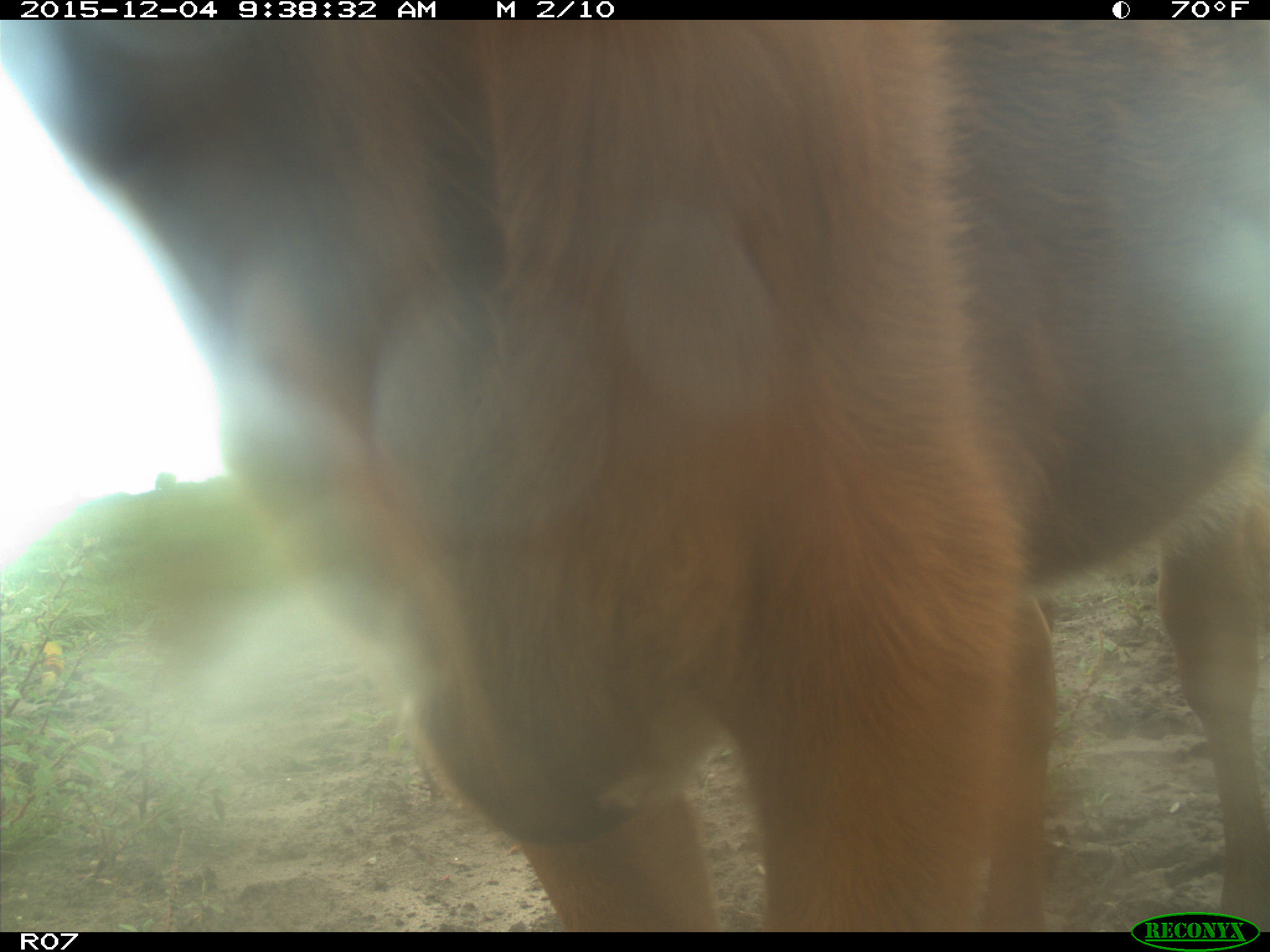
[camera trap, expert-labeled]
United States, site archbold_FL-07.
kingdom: Animalia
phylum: Chordata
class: Mammalia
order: Artiodactyla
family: Bovidae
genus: Bos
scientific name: Bos taurus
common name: domestic cow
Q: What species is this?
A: Bos taurus (domestic cow).